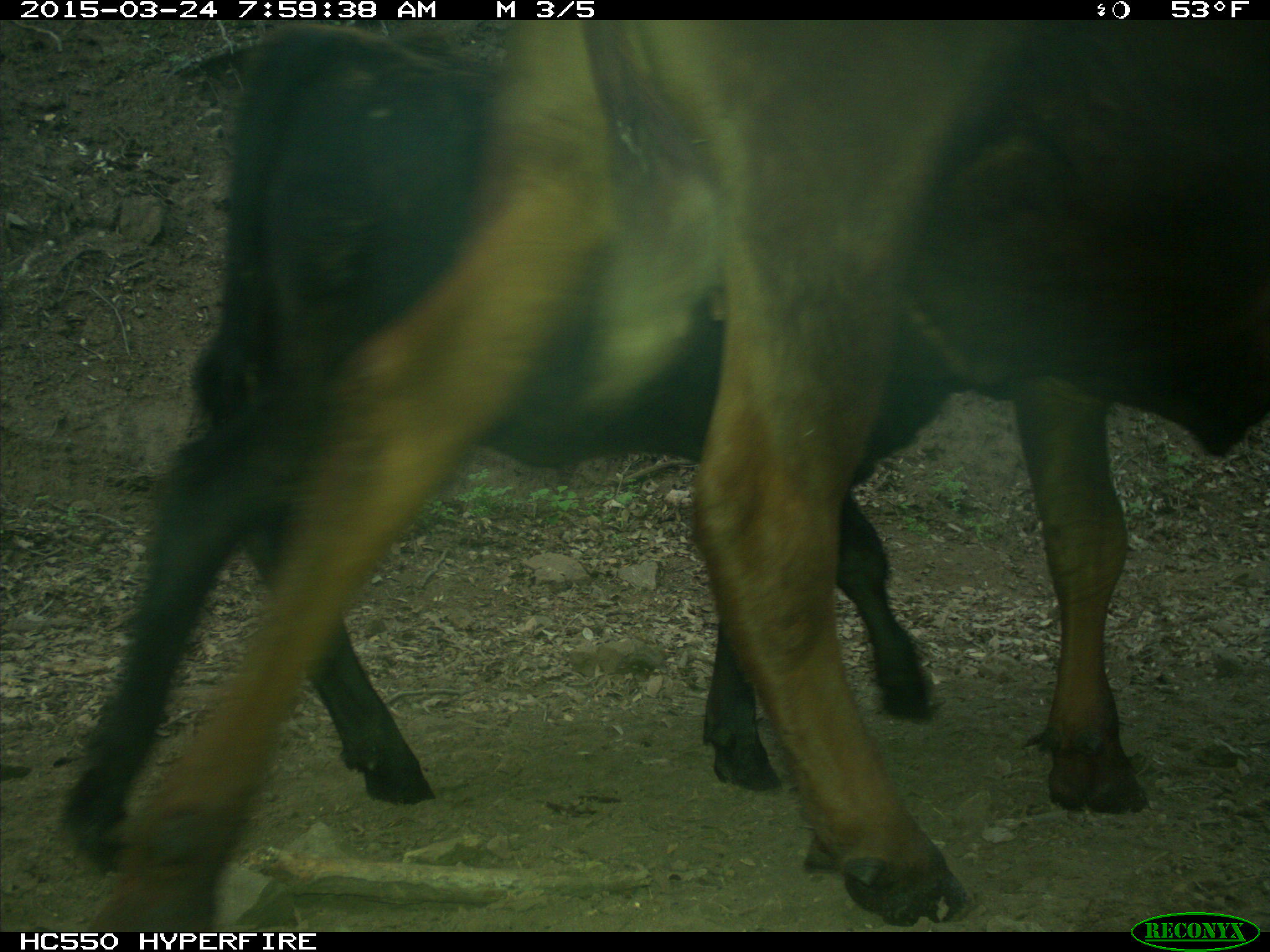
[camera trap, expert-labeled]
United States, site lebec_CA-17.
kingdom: Animalia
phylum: Chordata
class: Mammalia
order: Artiodactyla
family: Bovidae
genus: Bos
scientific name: Bos taurus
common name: domestic cow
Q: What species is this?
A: Bos taurus (domestic cow).